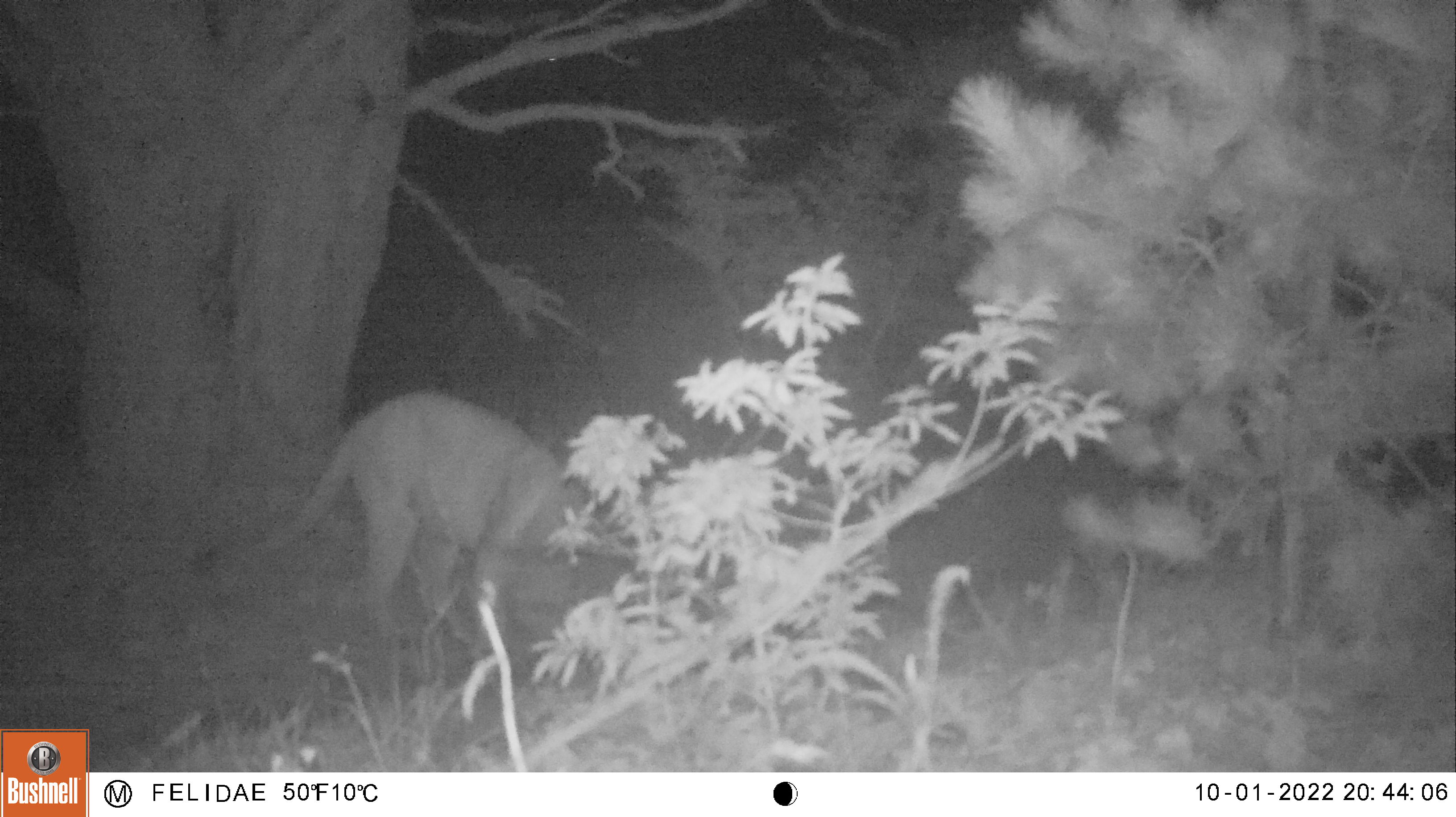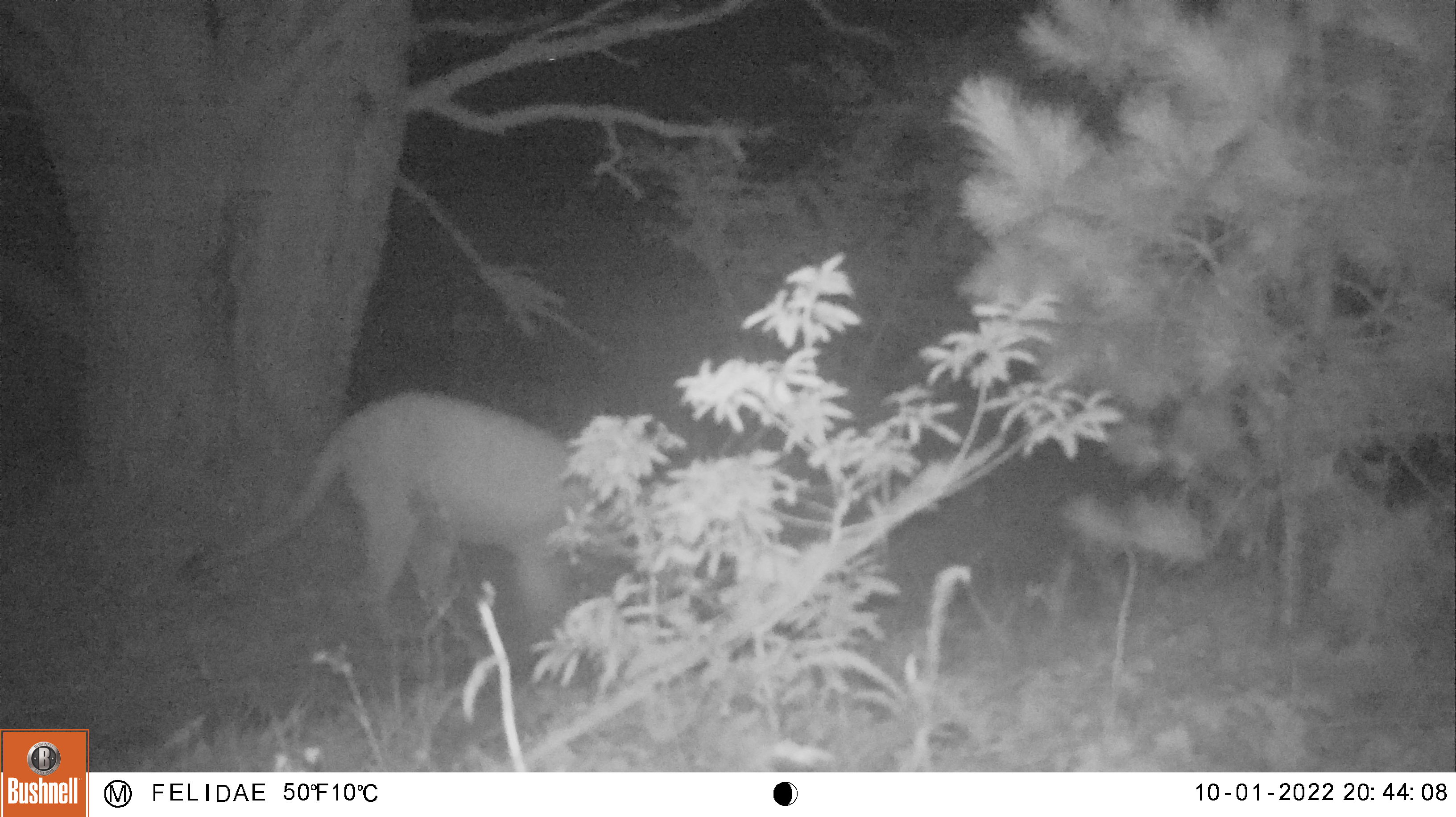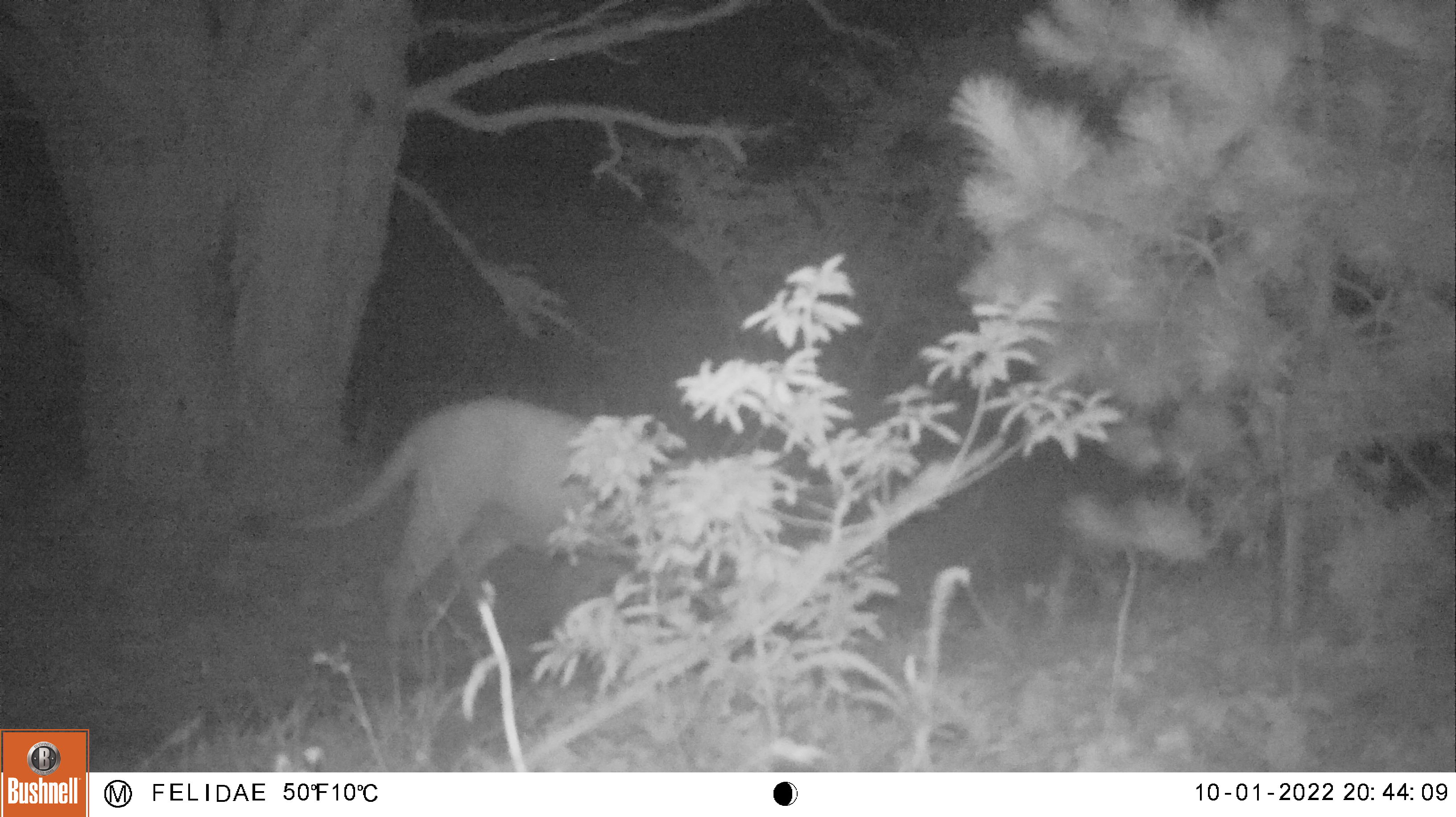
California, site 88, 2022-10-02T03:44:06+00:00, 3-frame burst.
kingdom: Animalia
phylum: Chordata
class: Mammalia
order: Carnivora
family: Felidae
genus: Puma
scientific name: Puma concolor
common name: puma